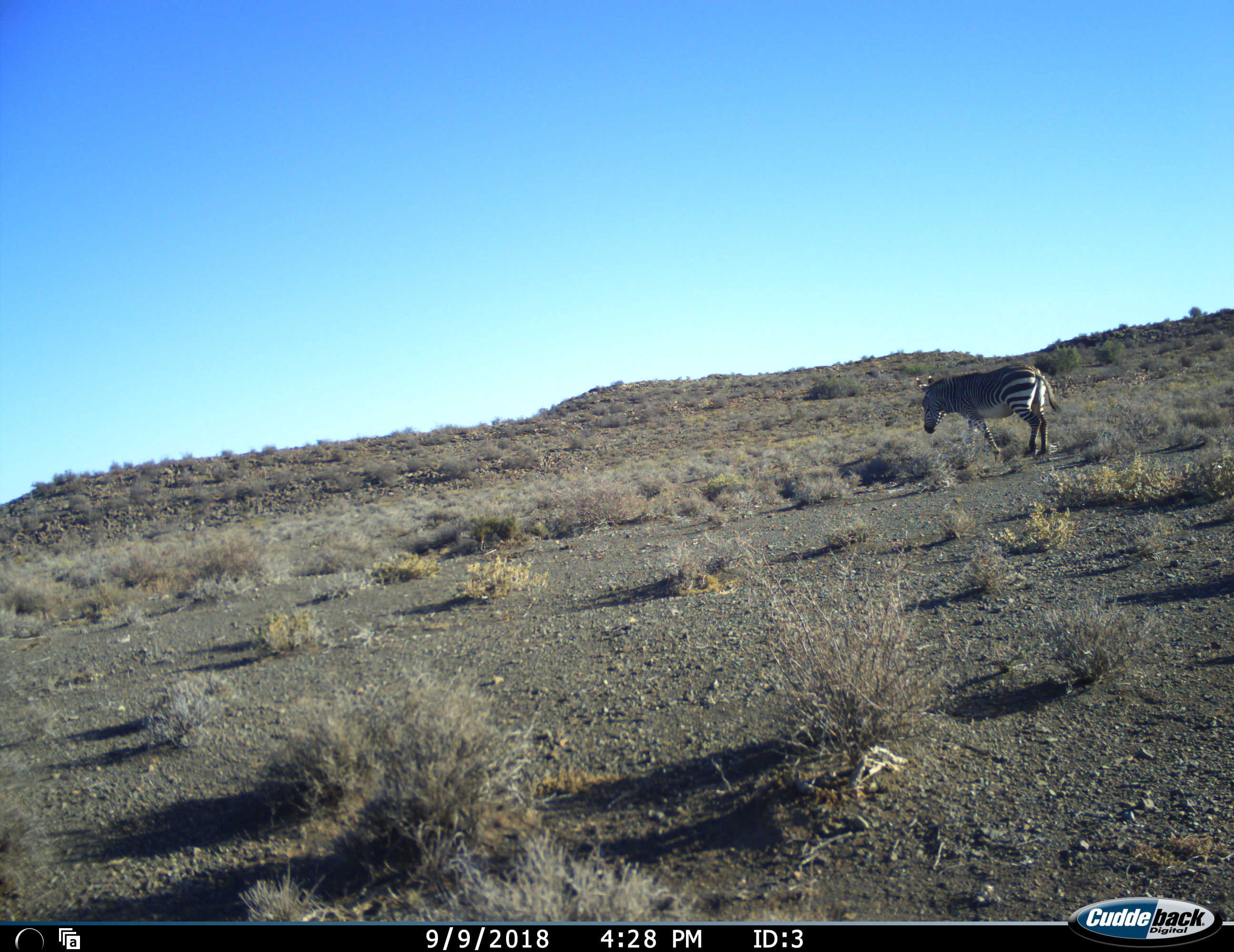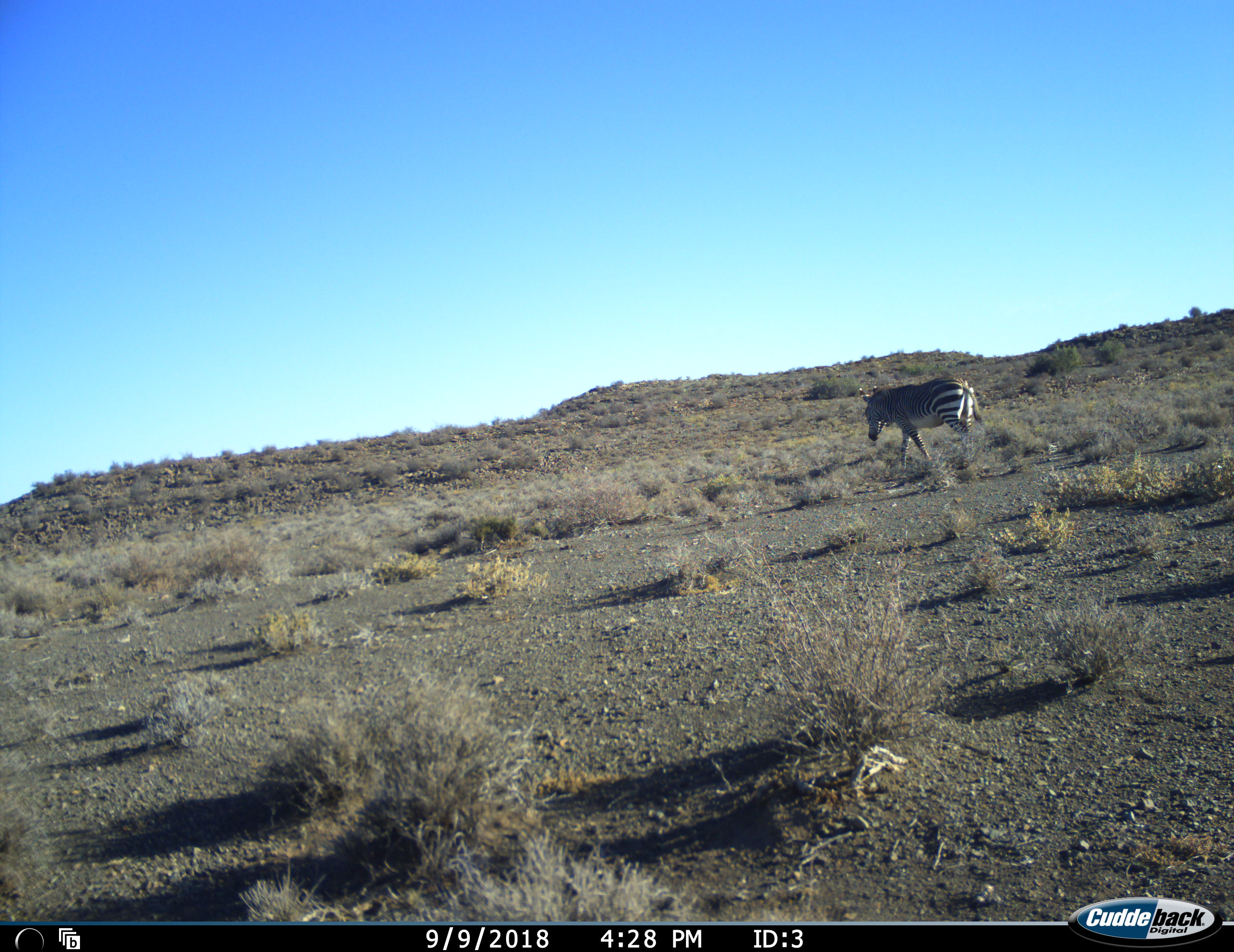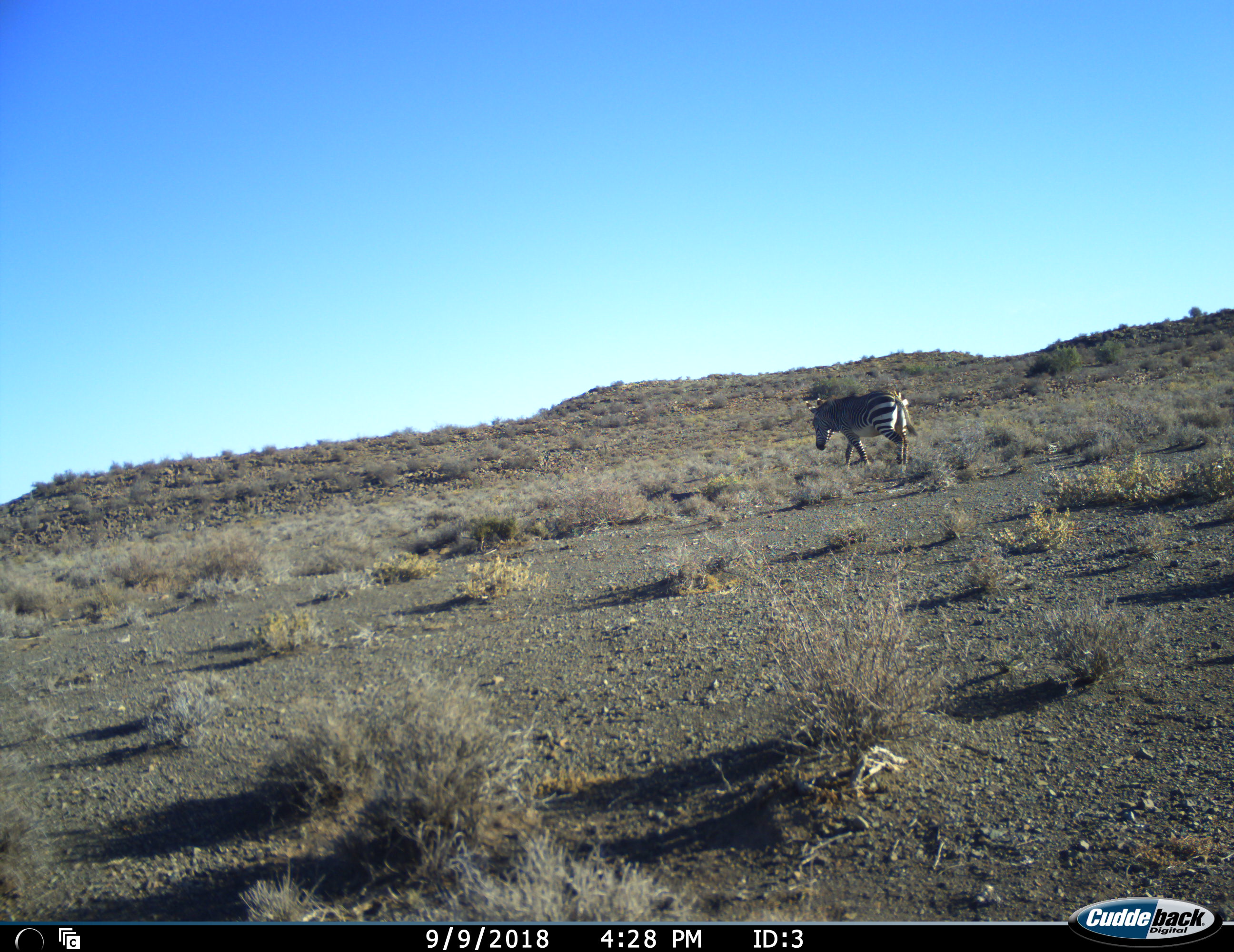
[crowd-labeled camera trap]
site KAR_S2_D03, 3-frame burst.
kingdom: Animalia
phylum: Chordata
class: Mammalia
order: Perissodactyla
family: Equidae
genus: Equus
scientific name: Equus zebra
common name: mountain zebra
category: zebramountain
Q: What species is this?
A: Zebramountain (mountain zebra) (Equus zebra).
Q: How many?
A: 1.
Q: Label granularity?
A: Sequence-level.